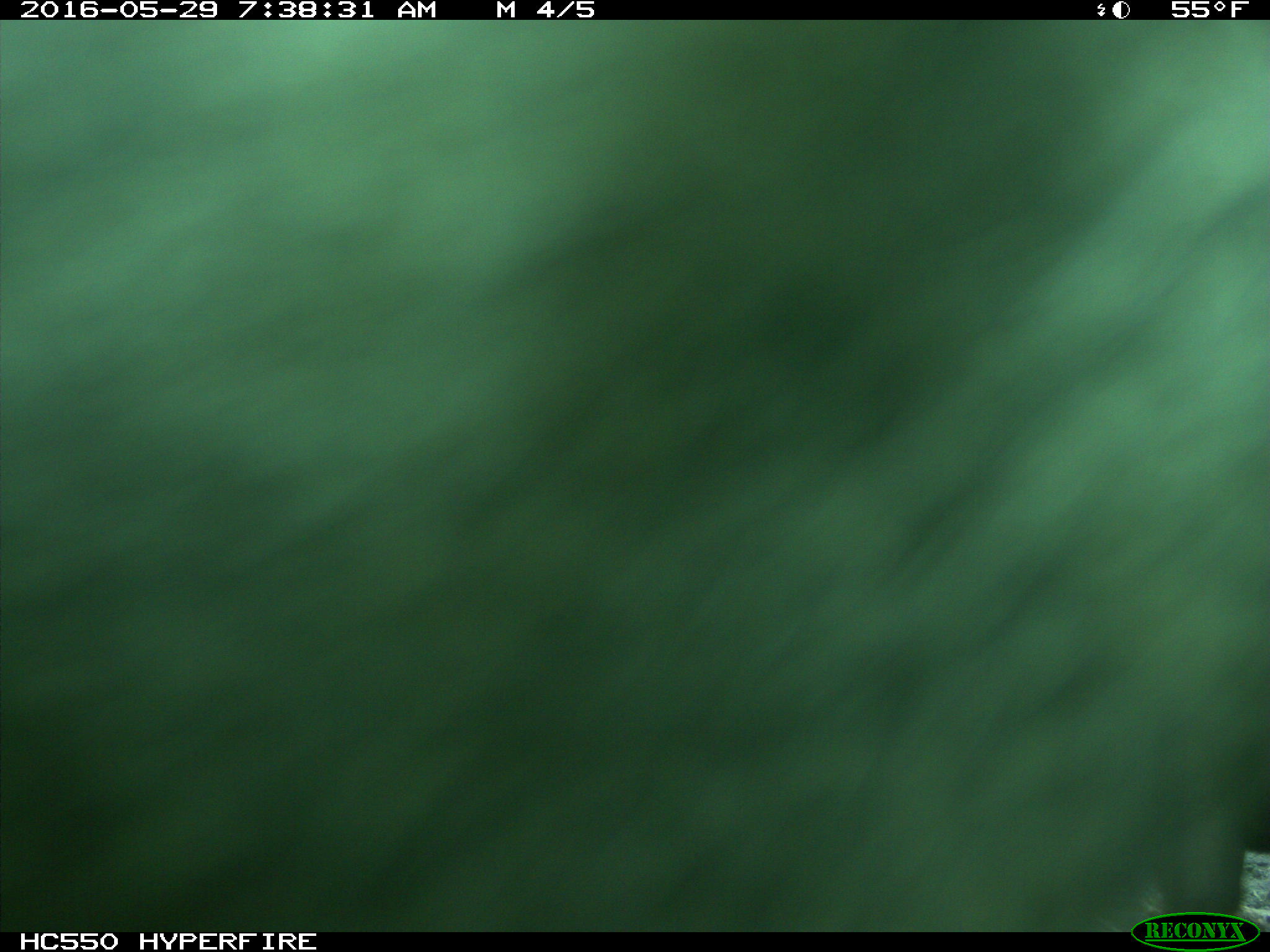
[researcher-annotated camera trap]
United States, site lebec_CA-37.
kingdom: Animalia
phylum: Chordata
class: Mammalia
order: Artiodactyla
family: Bovidae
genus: Bos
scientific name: Bos taurus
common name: domestic cow